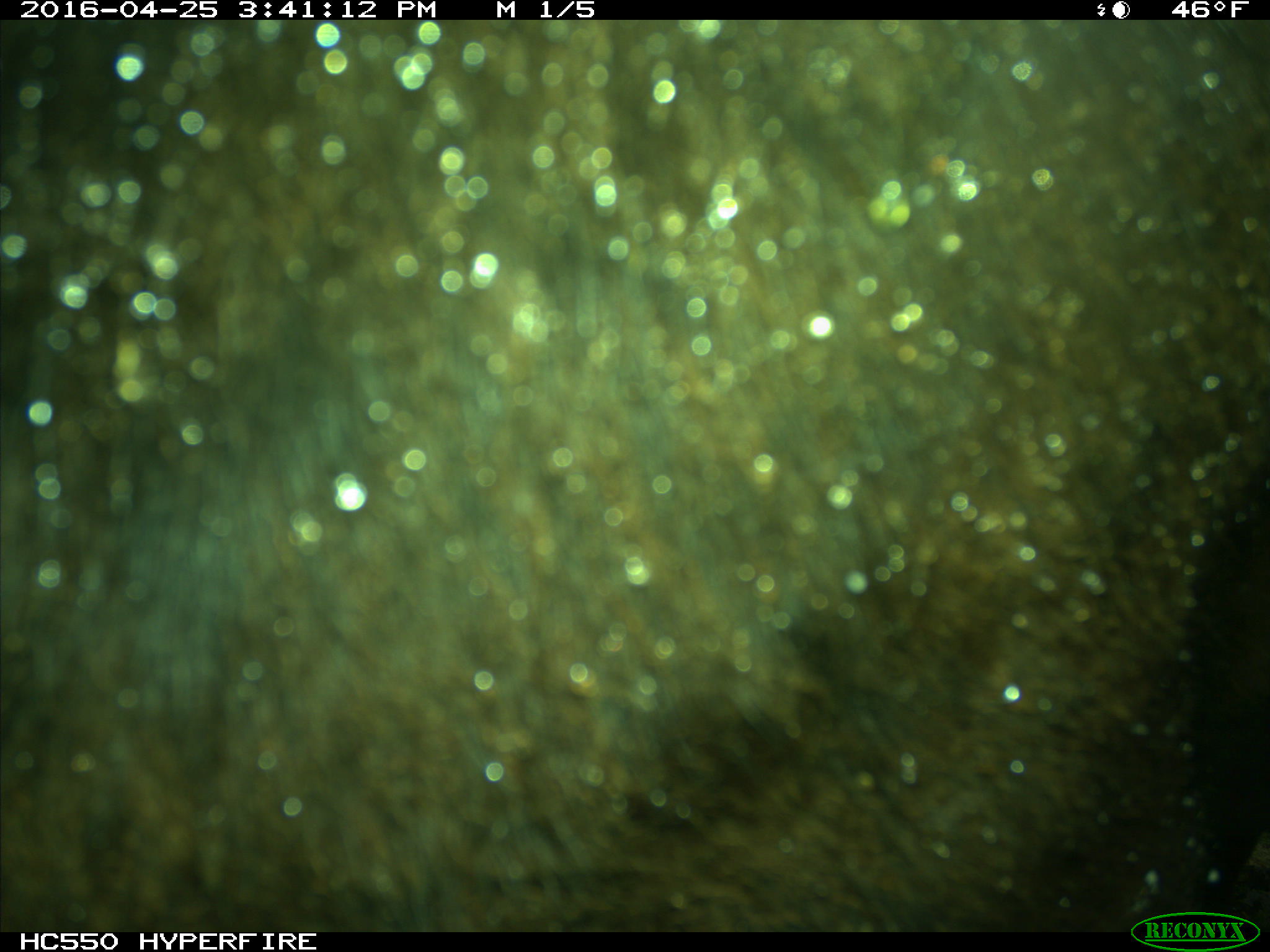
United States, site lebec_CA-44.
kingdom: Animalia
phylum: Chordata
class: Mammalia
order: Artiodactyla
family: Bovidae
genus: Bos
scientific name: Bos taurus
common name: domestic cow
Bos taurus (domestic cow).